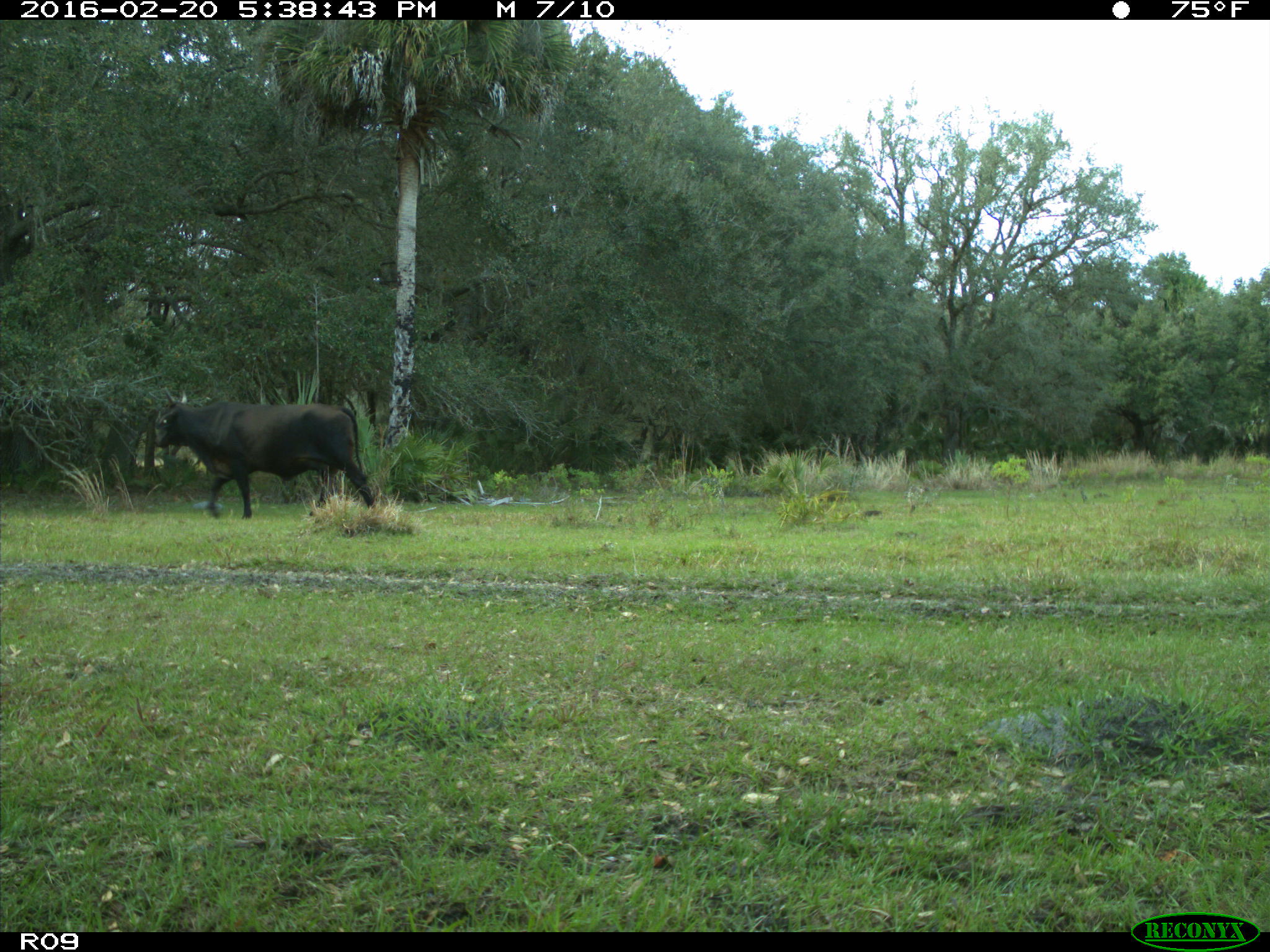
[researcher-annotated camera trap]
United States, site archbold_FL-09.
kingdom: Animalia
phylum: Chordata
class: Mammalia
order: Artiodactyla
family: Bovidae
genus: Bos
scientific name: Bos taurus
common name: domestic cow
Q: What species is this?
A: Bos taurus (domestic cow).